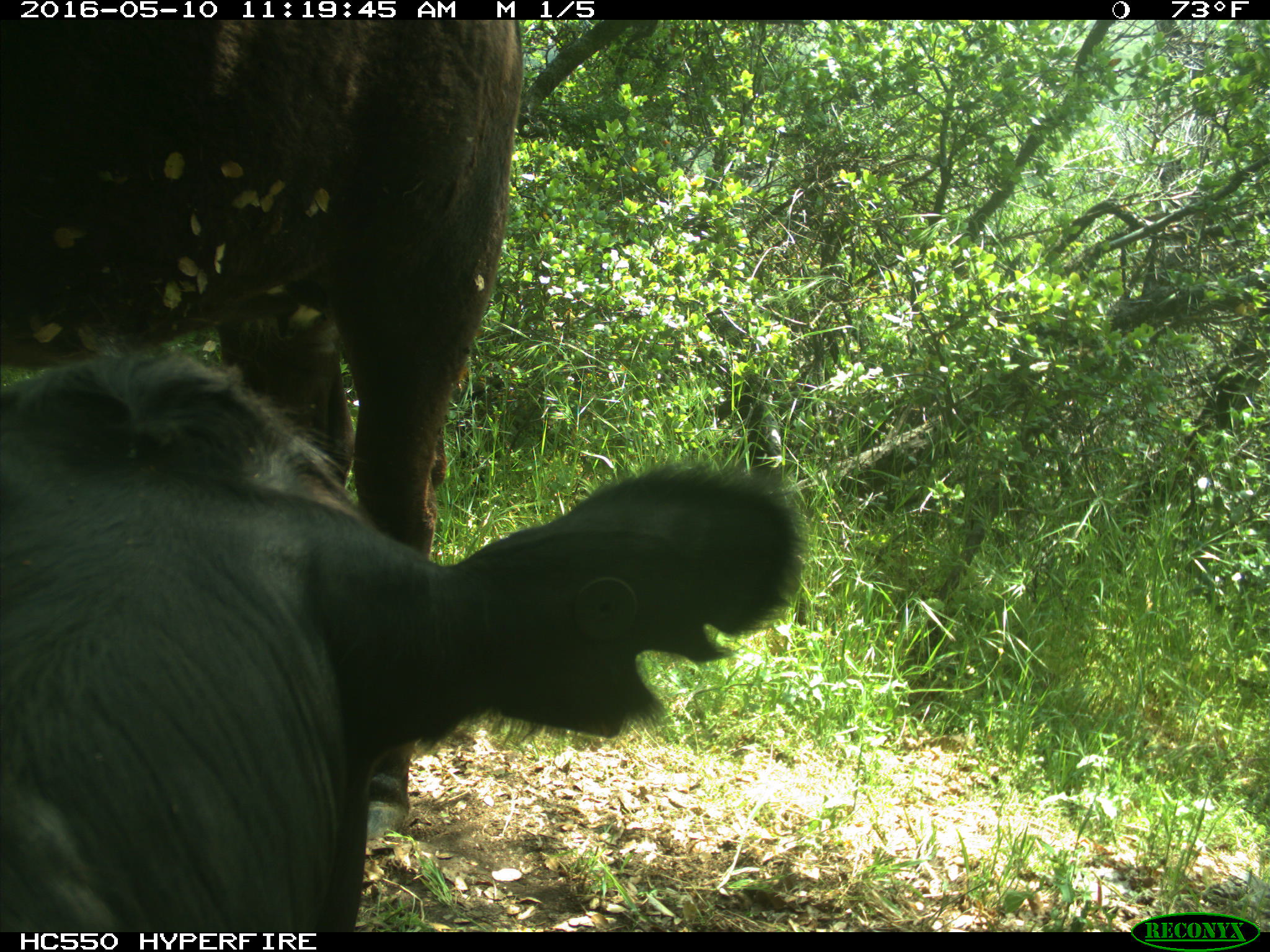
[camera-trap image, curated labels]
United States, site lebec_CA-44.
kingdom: Animalia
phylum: Chordata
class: Mammalia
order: Artiodactyla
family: Bovidae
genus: Bos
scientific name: Bos taurus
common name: domestic cow